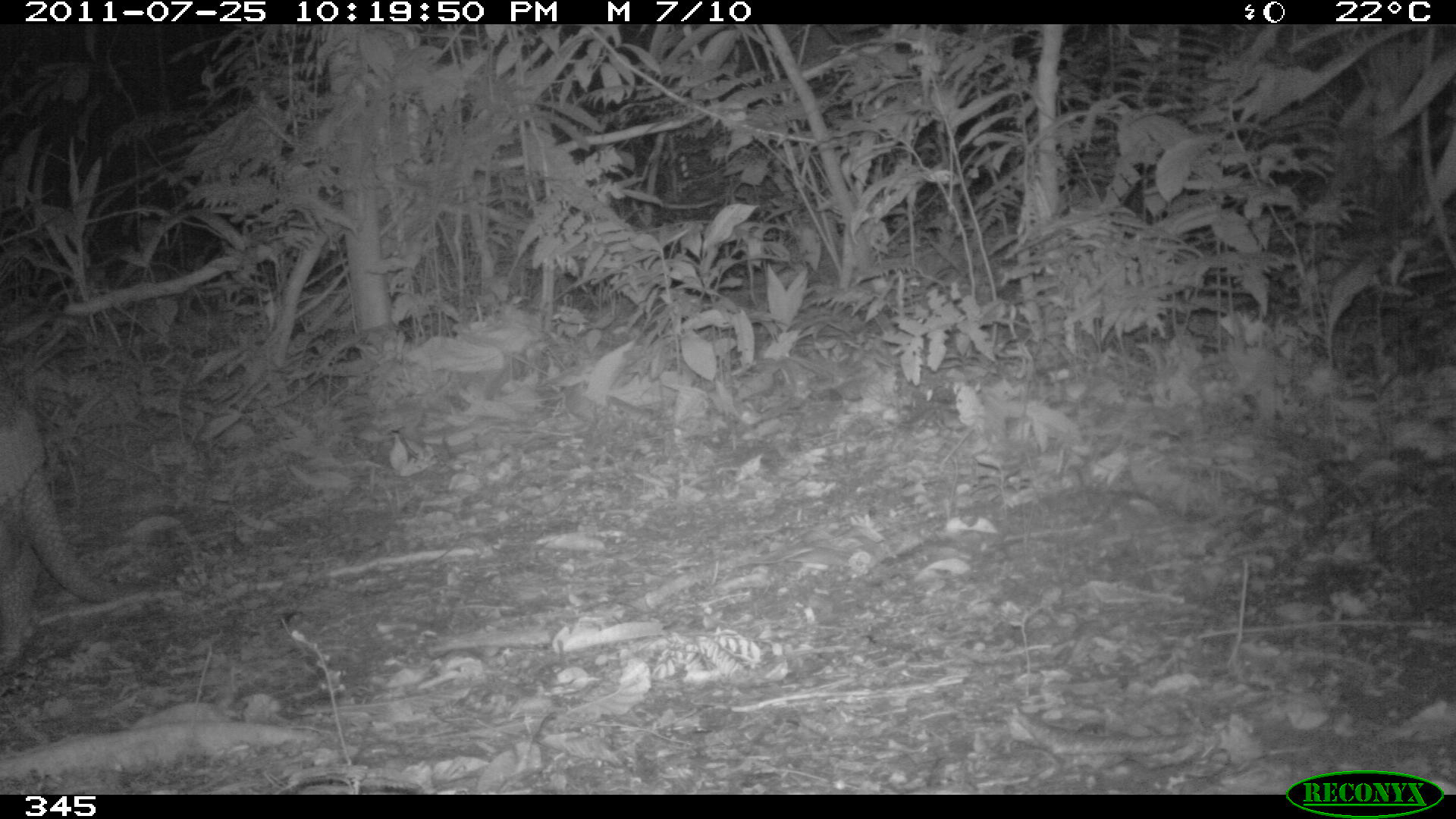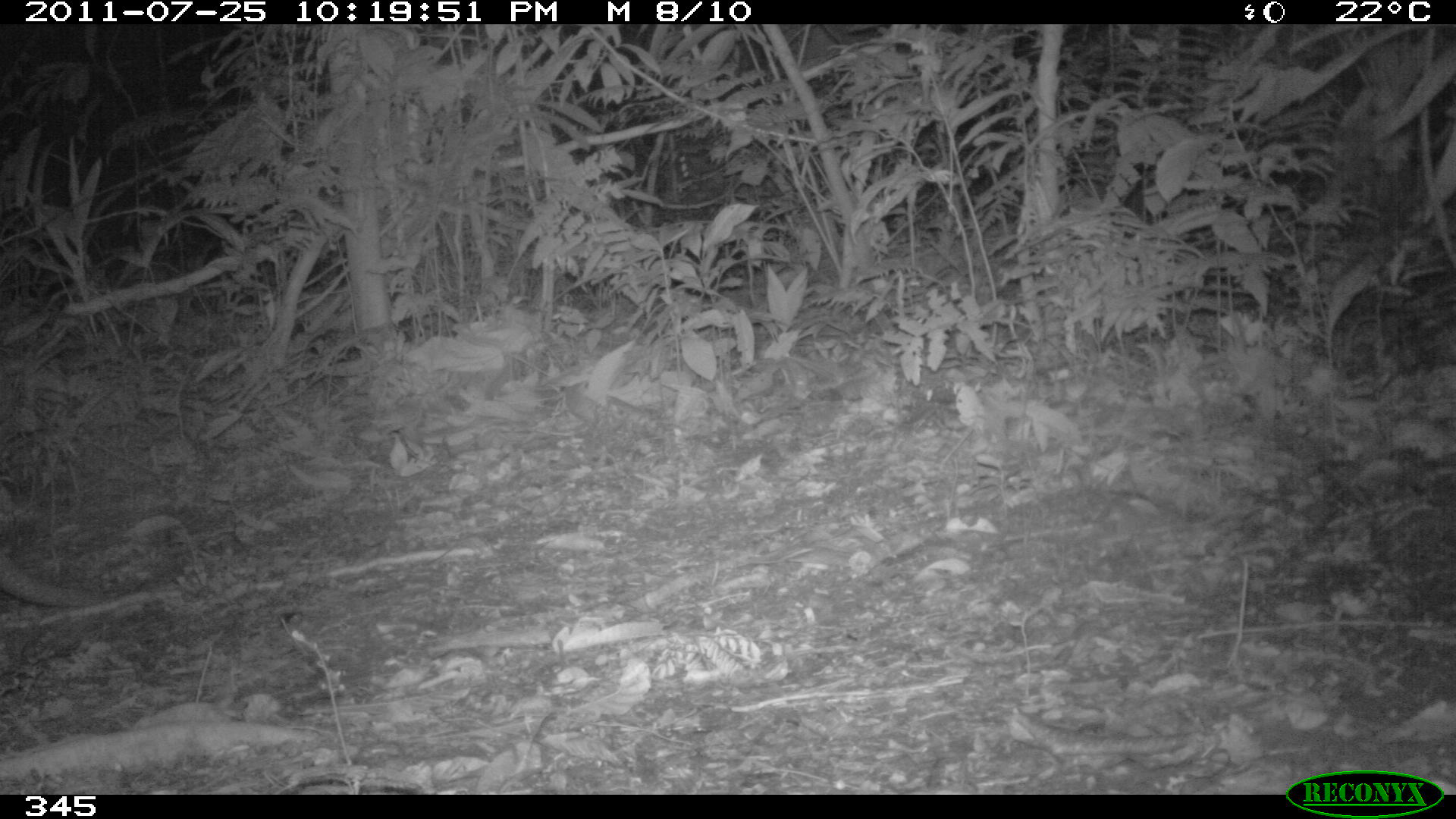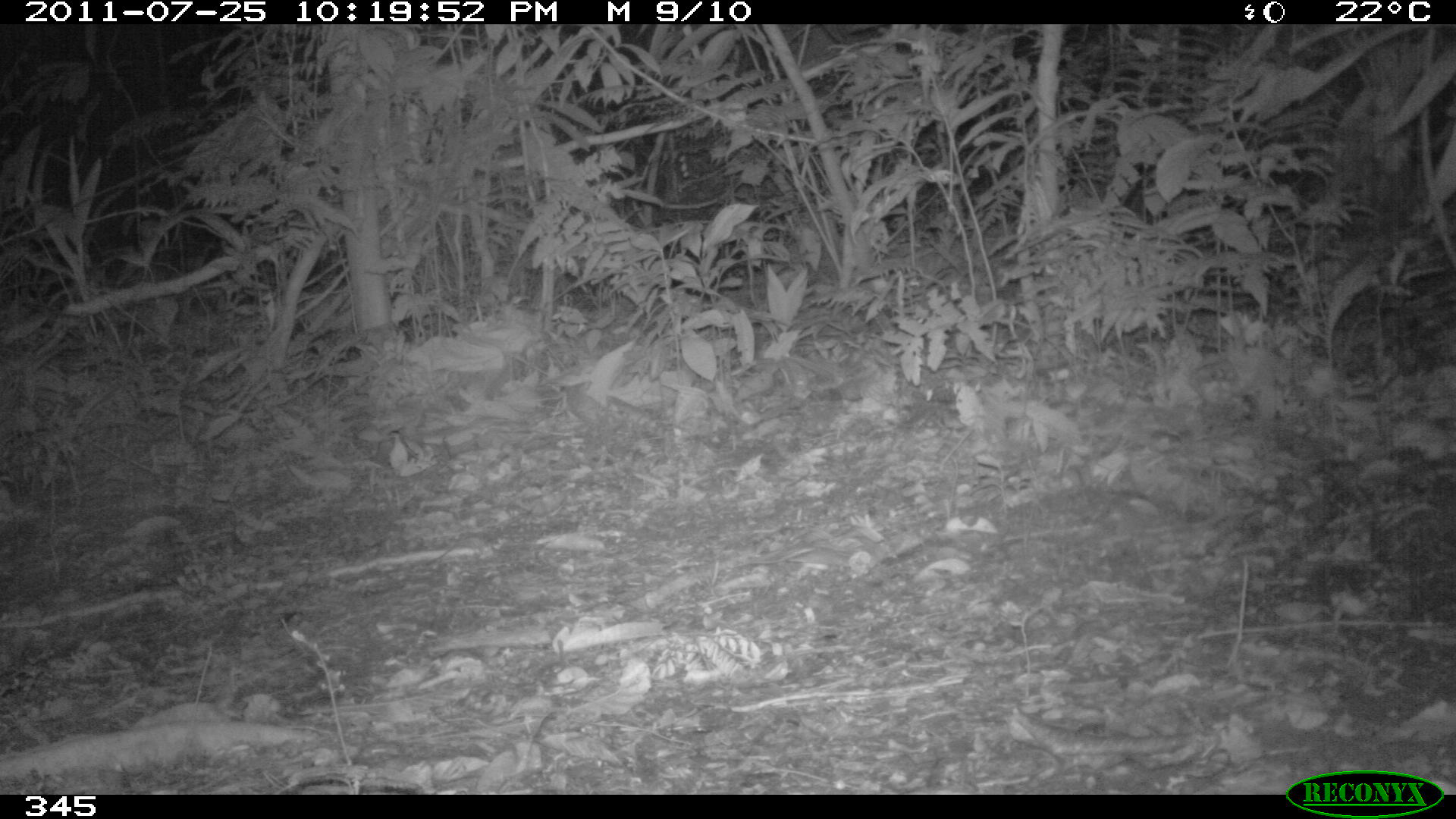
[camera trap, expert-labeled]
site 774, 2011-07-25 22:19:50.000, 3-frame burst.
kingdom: Animalia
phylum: Chordata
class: Mammalia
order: Cingulata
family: Chlamyphoridae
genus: Priodontes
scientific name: Priodontes maximus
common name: giant armadillo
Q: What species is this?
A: Priodontes maximus (giant armadillo).